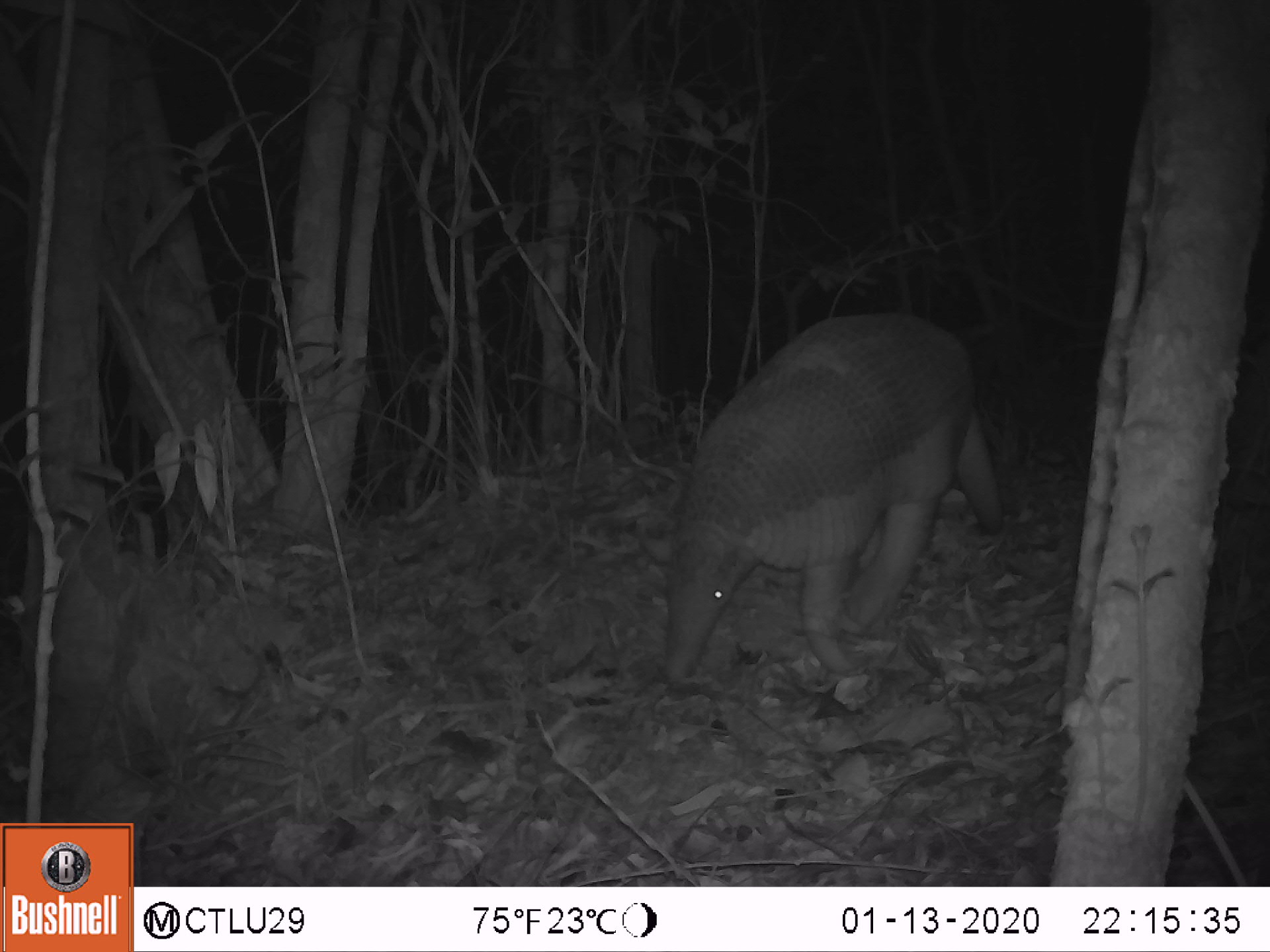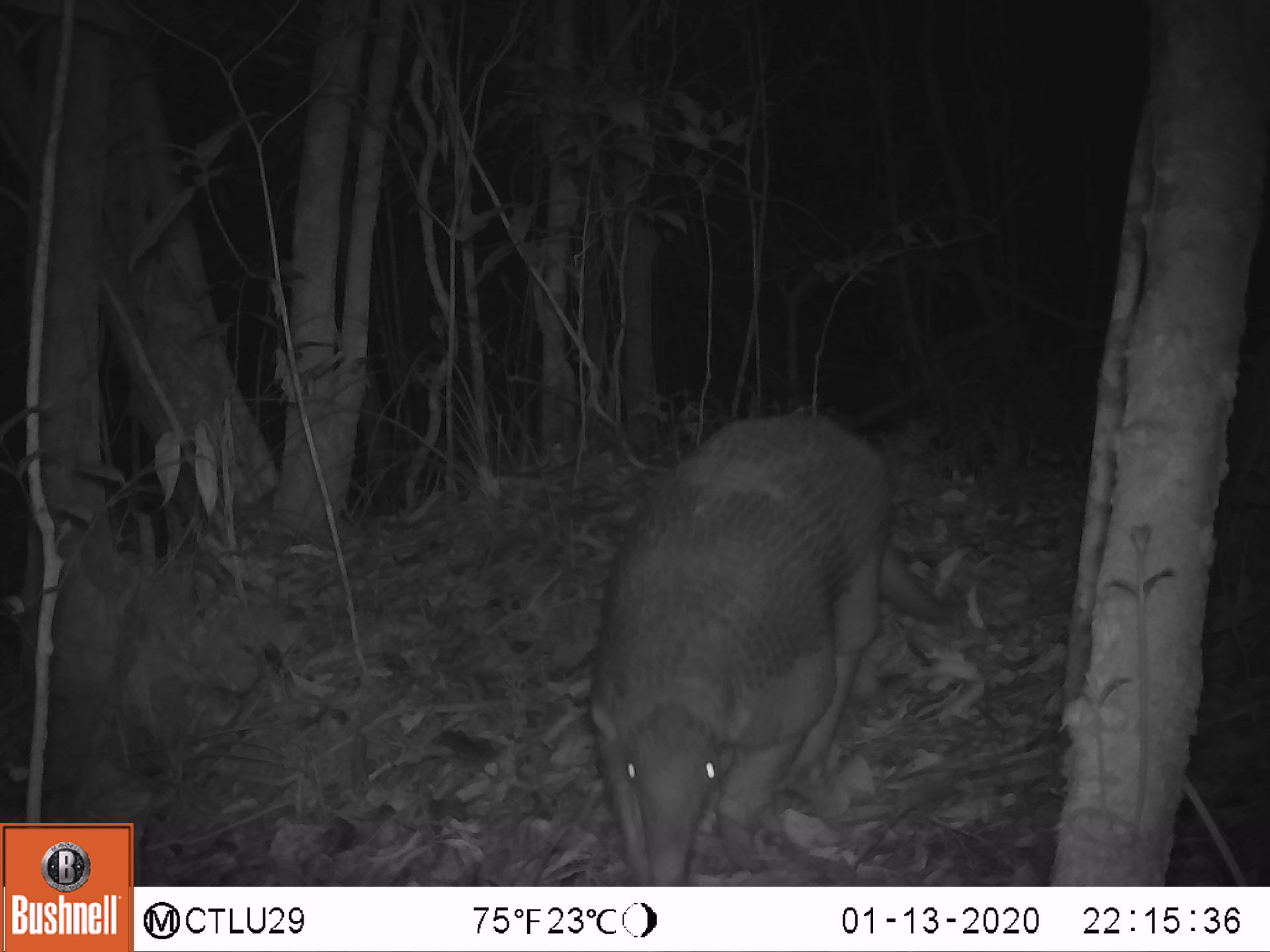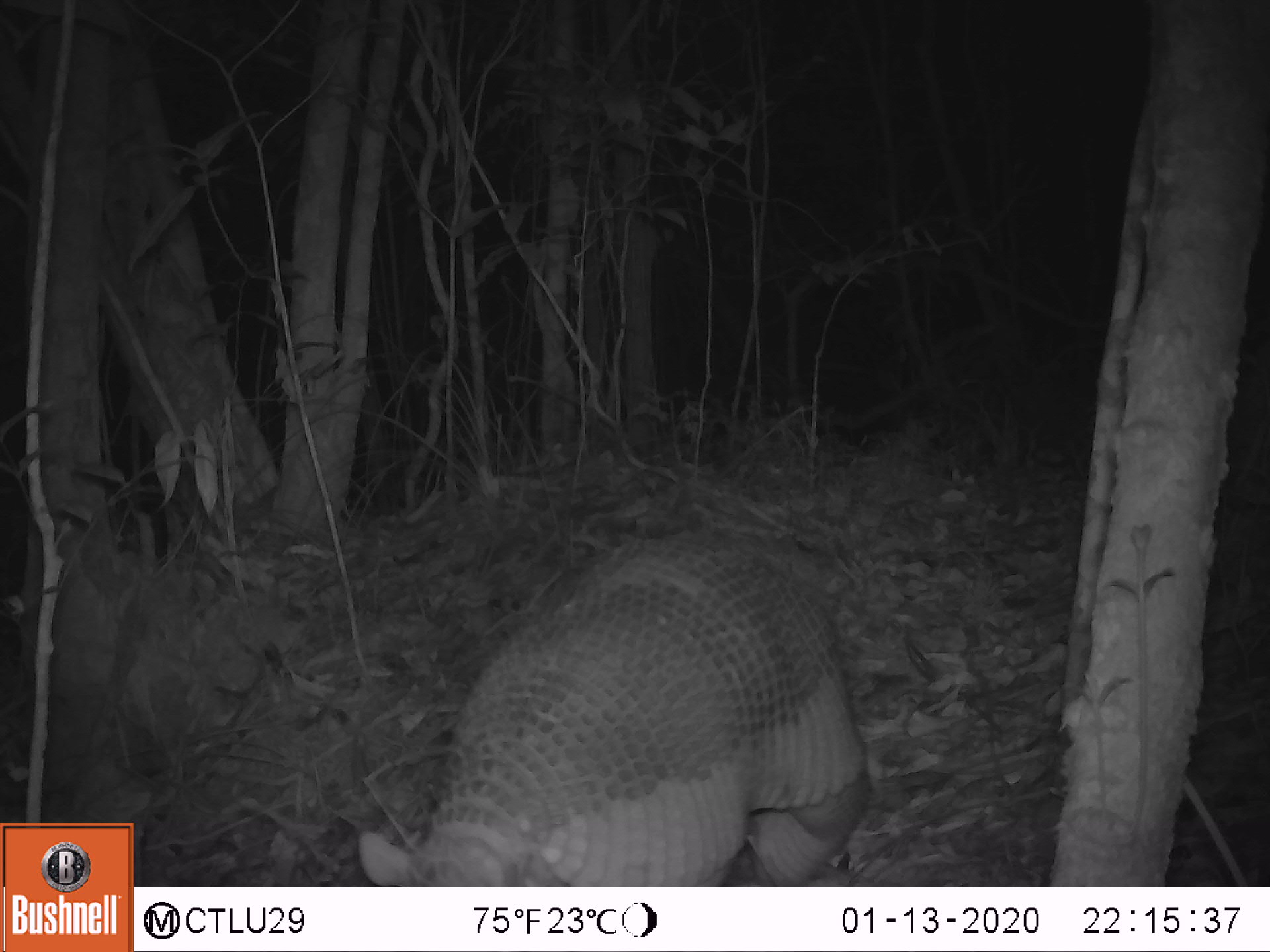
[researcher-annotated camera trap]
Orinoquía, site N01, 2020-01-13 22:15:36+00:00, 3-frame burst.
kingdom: Animalia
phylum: Chordata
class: Mammalia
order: Cingulata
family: Chlamyphoridae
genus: Priodontes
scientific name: Priodontes maximus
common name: giant armadillo